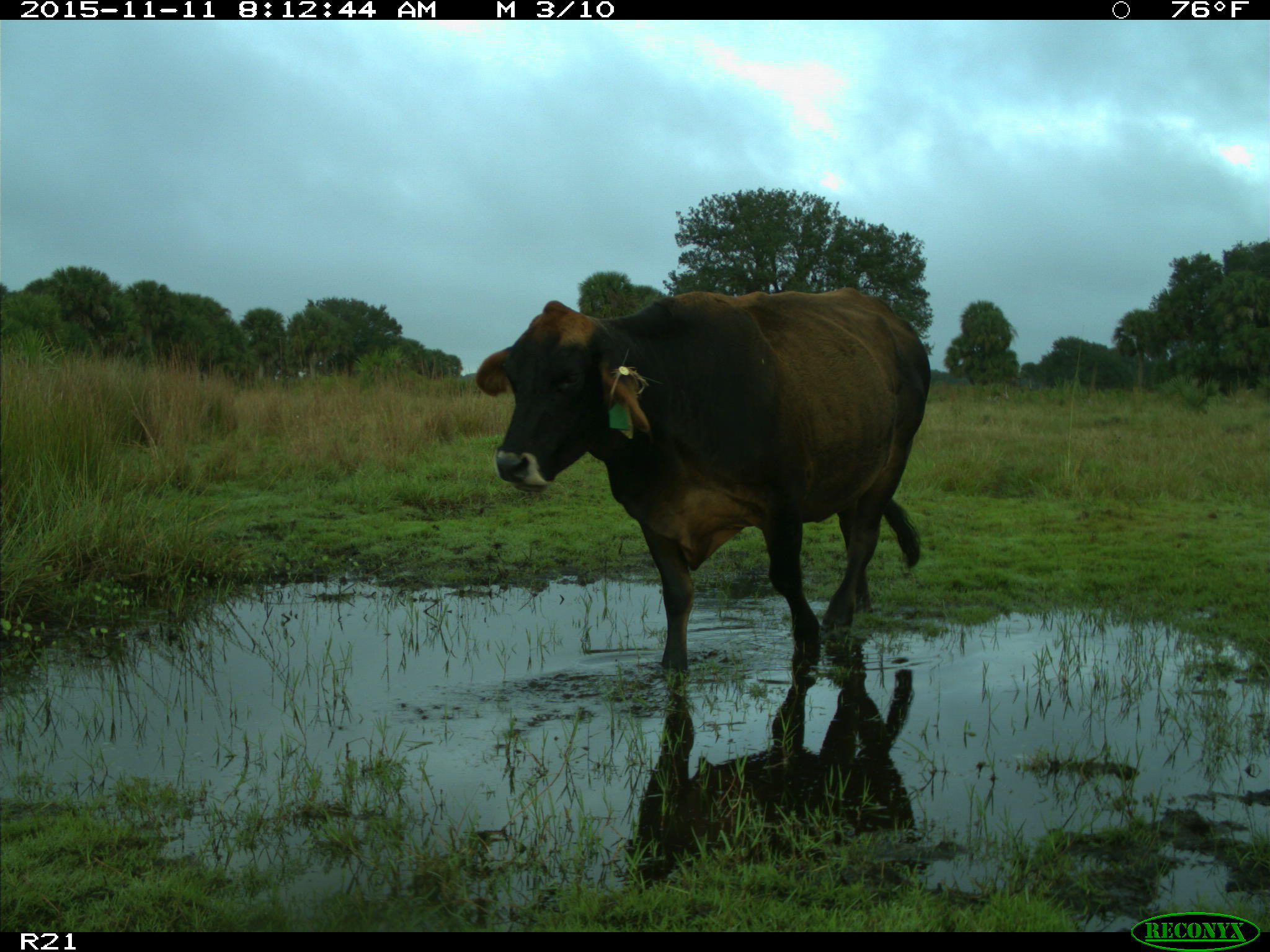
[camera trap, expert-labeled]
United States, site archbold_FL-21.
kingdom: Animalia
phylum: Chordata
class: Mammalia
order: Artiodactyla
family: Bovidae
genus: Bos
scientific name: Bos taurus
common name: domestic cow